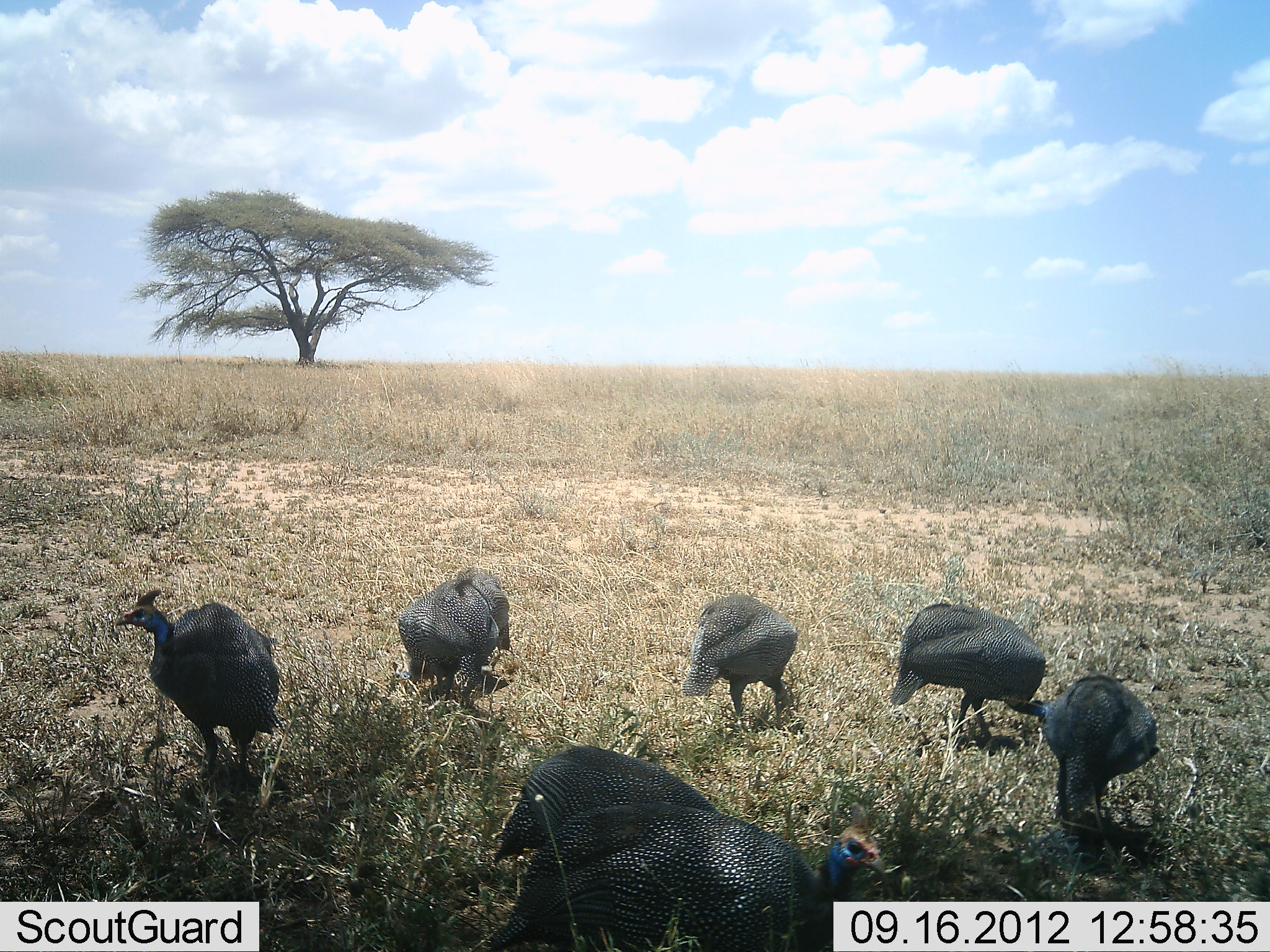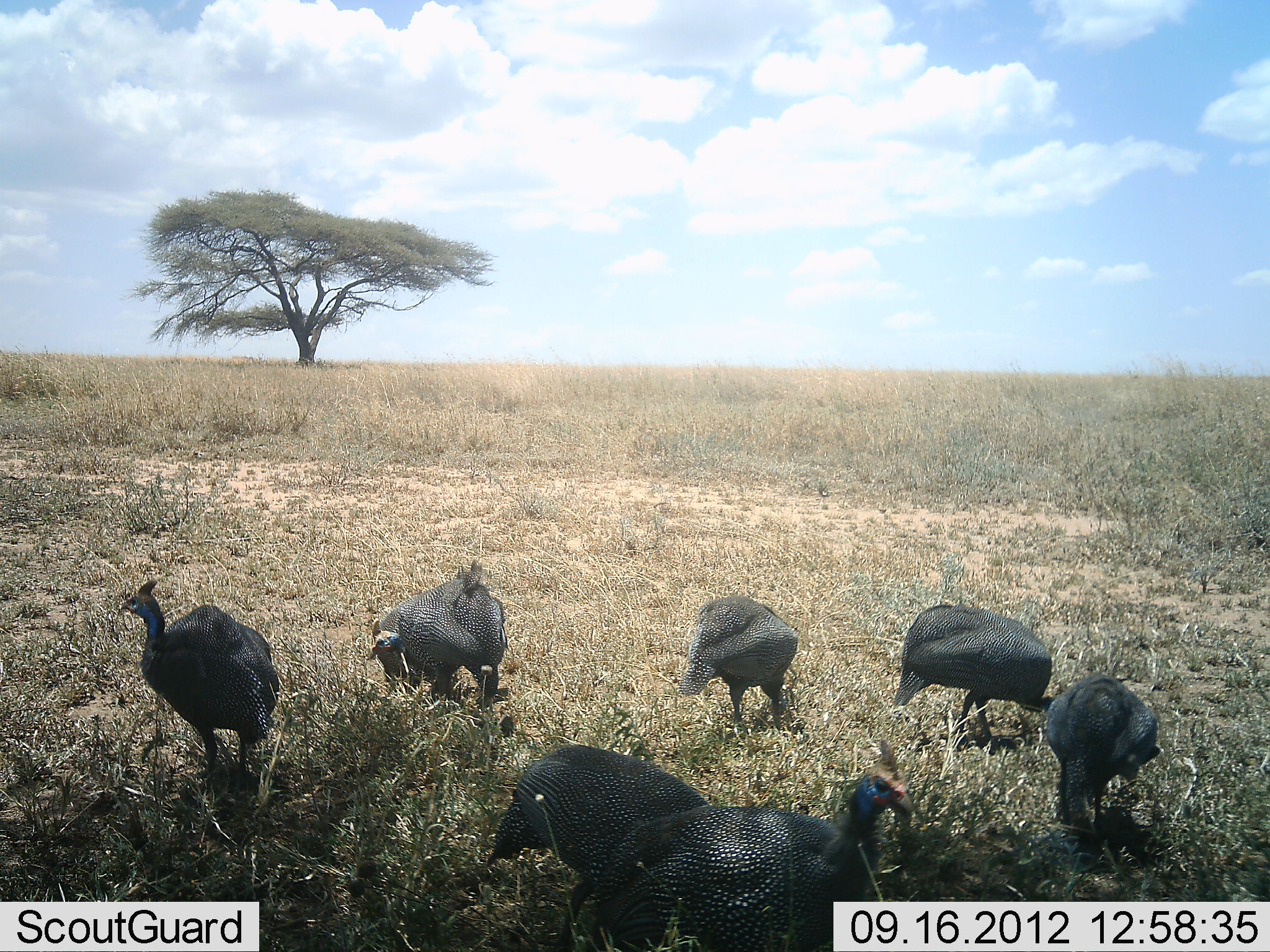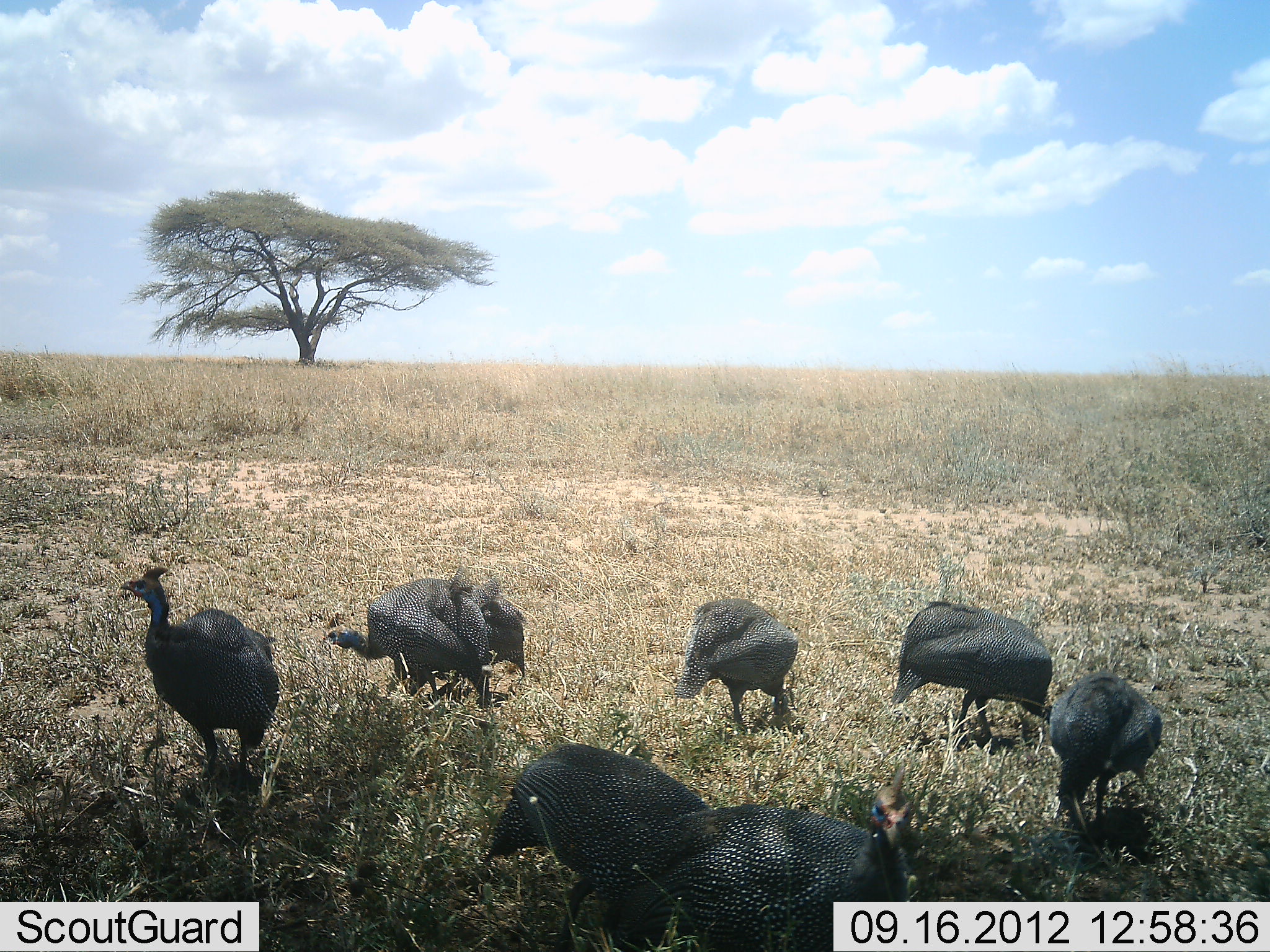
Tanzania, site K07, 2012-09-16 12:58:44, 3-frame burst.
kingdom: Animalia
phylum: Chordata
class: Aves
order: Galliformes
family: Numididae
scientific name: Numididae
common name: guinea fowl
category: guineafowl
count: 7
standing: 50%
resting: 0%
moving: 40%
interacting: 0%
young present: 0%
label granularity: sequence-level